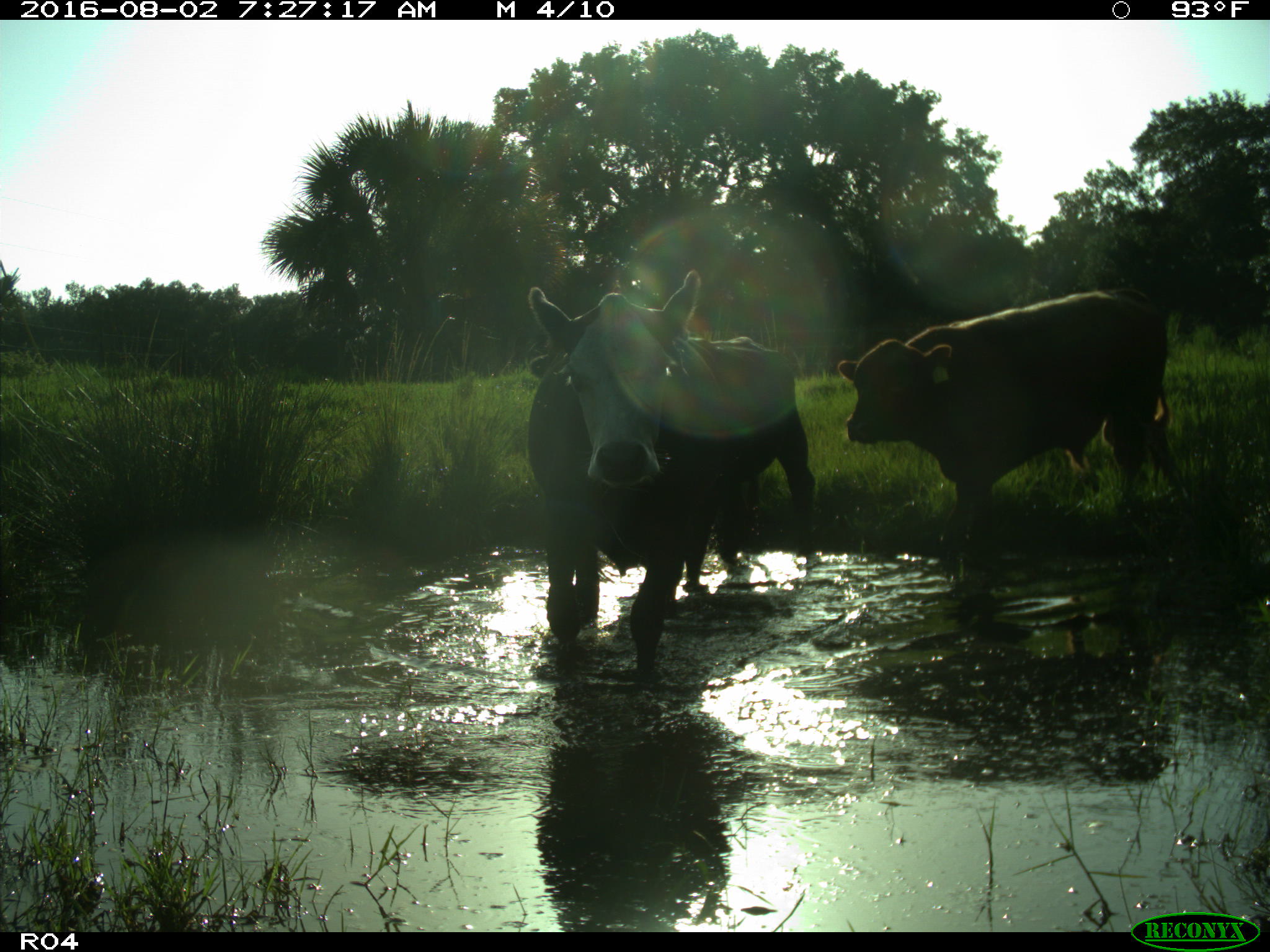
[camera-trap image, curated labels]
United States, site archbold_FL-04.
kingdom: Animalia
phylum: Chordata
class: Mammalia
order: Artiodactyla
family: Bovidae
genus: Bos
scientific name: Bos taurus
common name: domestic cow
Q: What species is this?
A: Bos taurus (domestic cow).